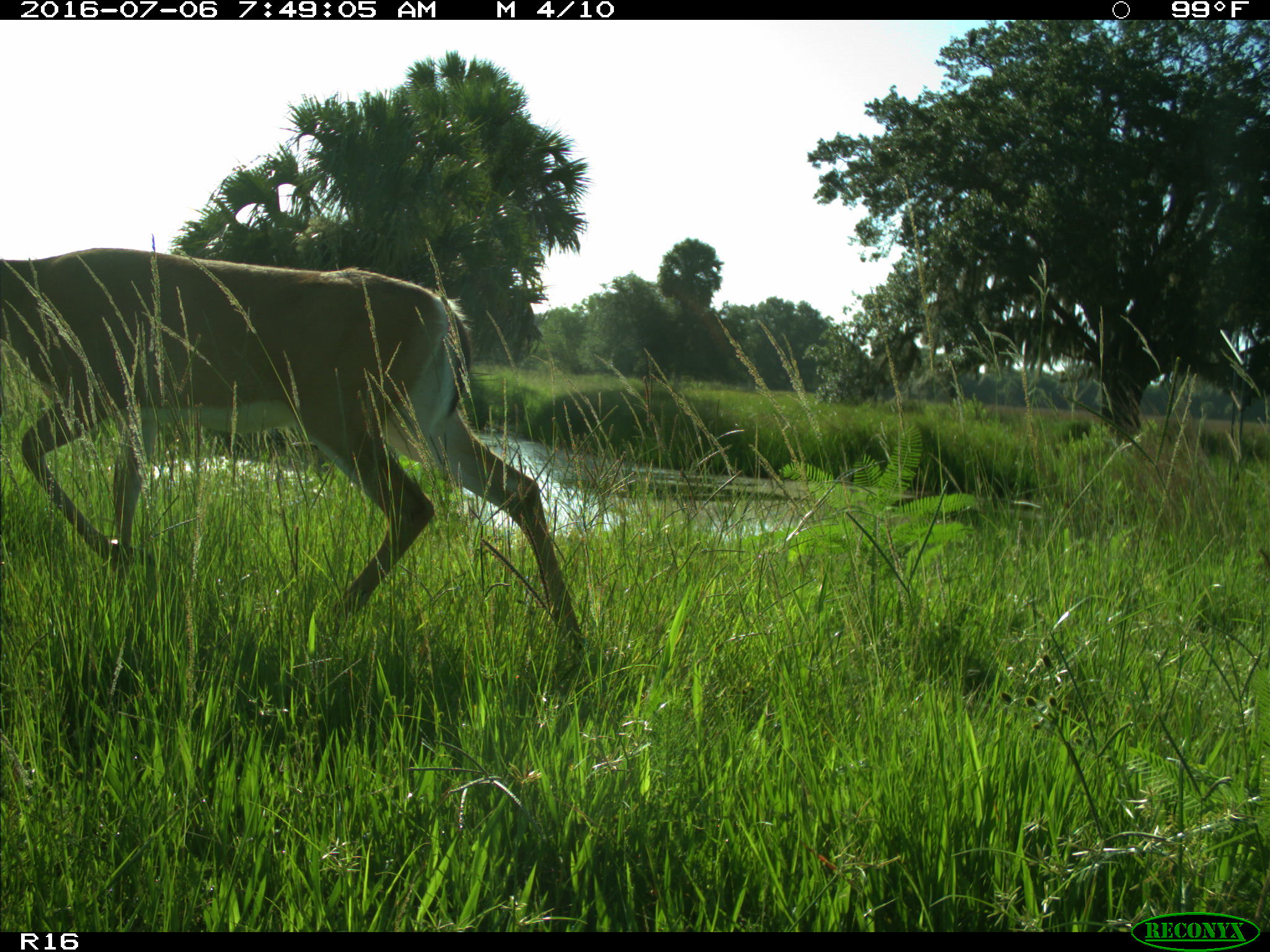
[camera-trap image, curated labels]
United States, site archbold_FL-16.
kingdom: Animalia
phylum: Chordata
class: Mammalia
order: Artiodactyla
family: Cervidae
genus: Odocoileus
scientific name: Odocoileus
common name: deer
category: unidentified deer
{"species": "unidentified deer (deer) (Odocoileus)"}